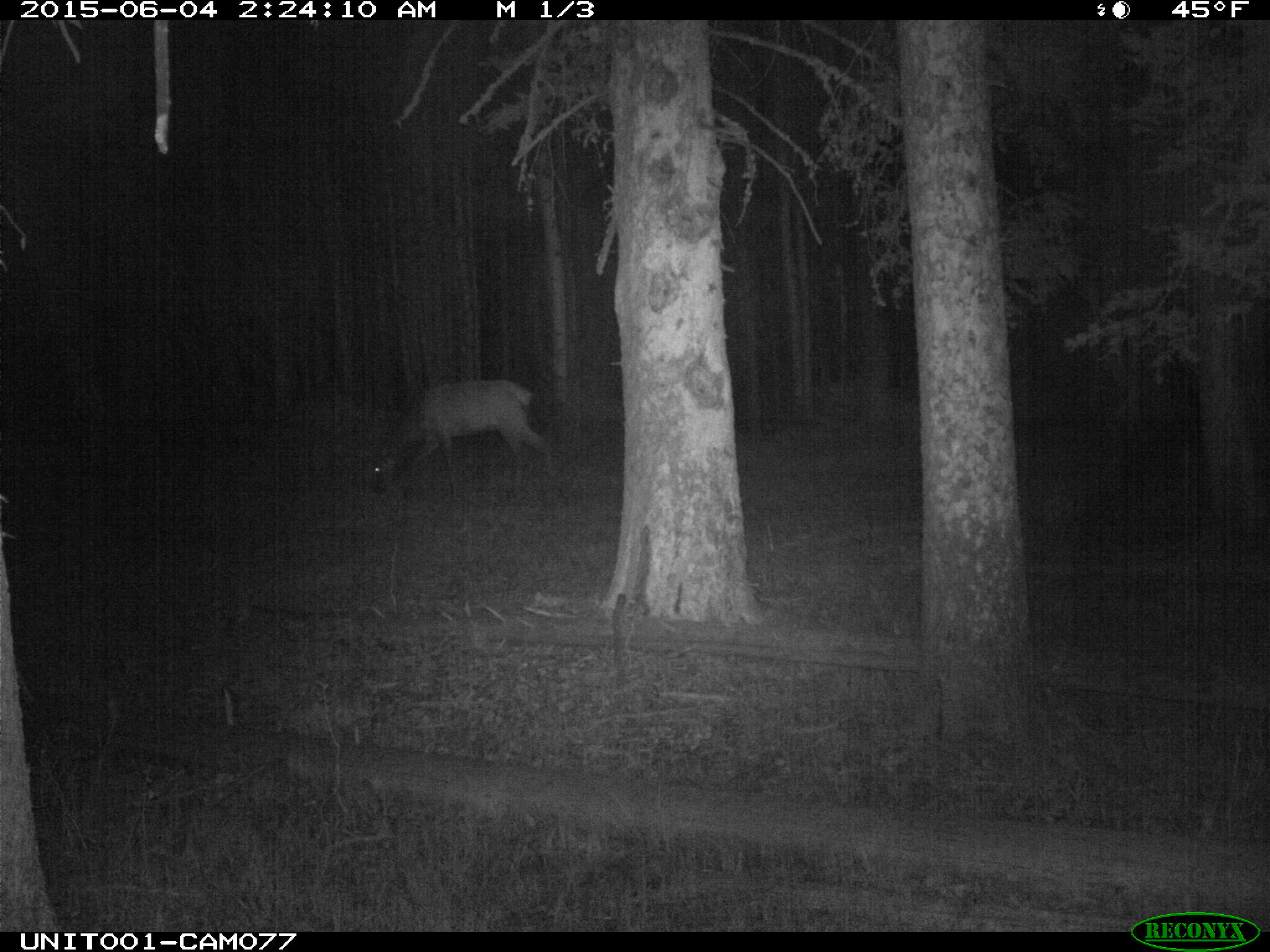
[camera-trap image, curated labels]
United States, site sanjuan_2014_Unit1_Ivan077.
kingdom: Animalia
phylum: Chordata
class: Mammalia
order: Artiodactyla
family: Cervidae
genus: Cervus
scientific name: Cervus elaphus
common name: red deer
Cervus elaphus (red deer).